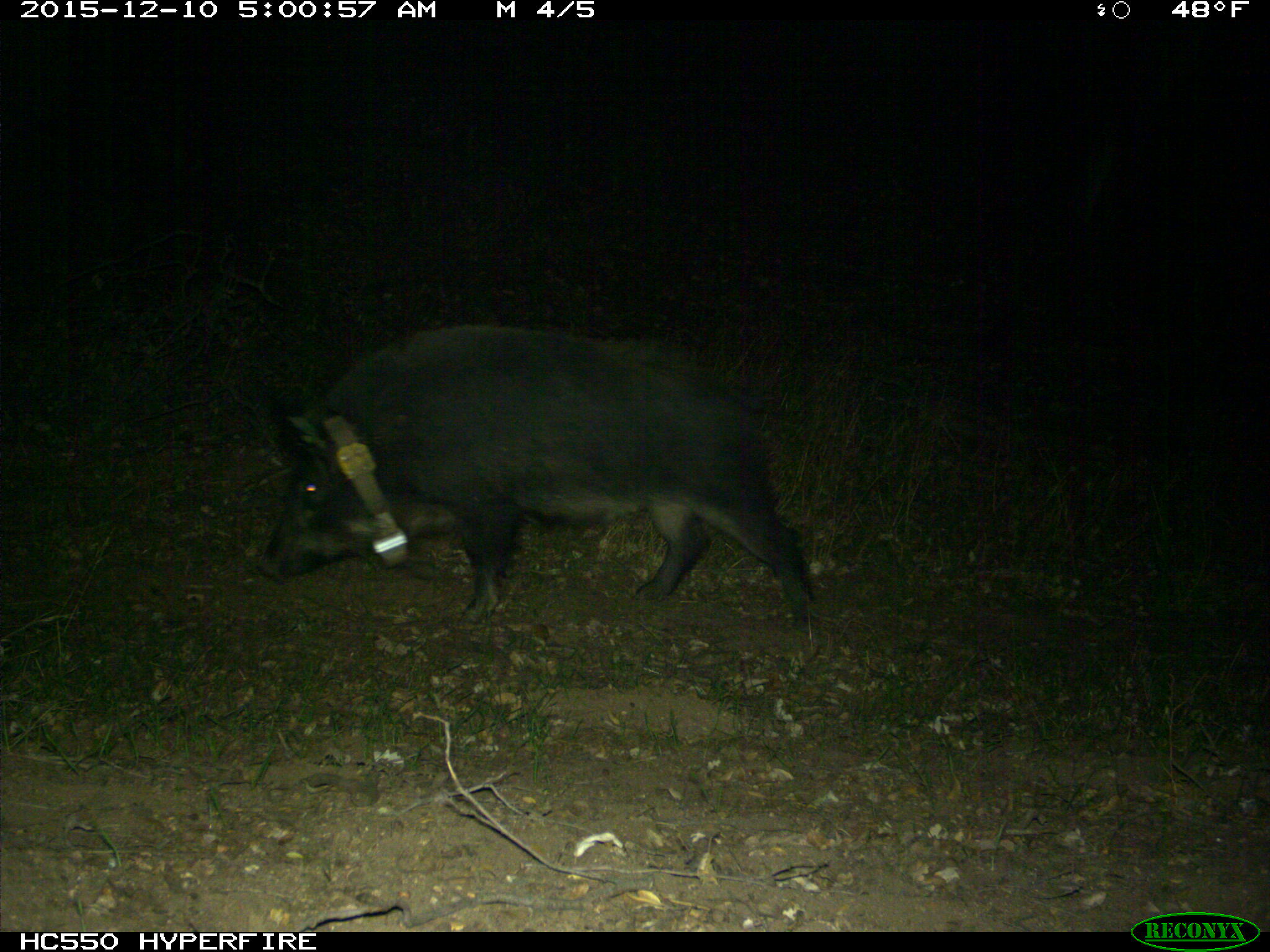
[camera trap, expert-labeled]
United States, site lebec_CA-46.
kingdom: Animalia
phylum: Chordata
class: Mammalia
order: Artiodactyla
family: Suidae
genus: Sus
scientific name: Sus scrofa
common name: wild boar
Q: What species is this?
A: Sus scrofa (wild boar).